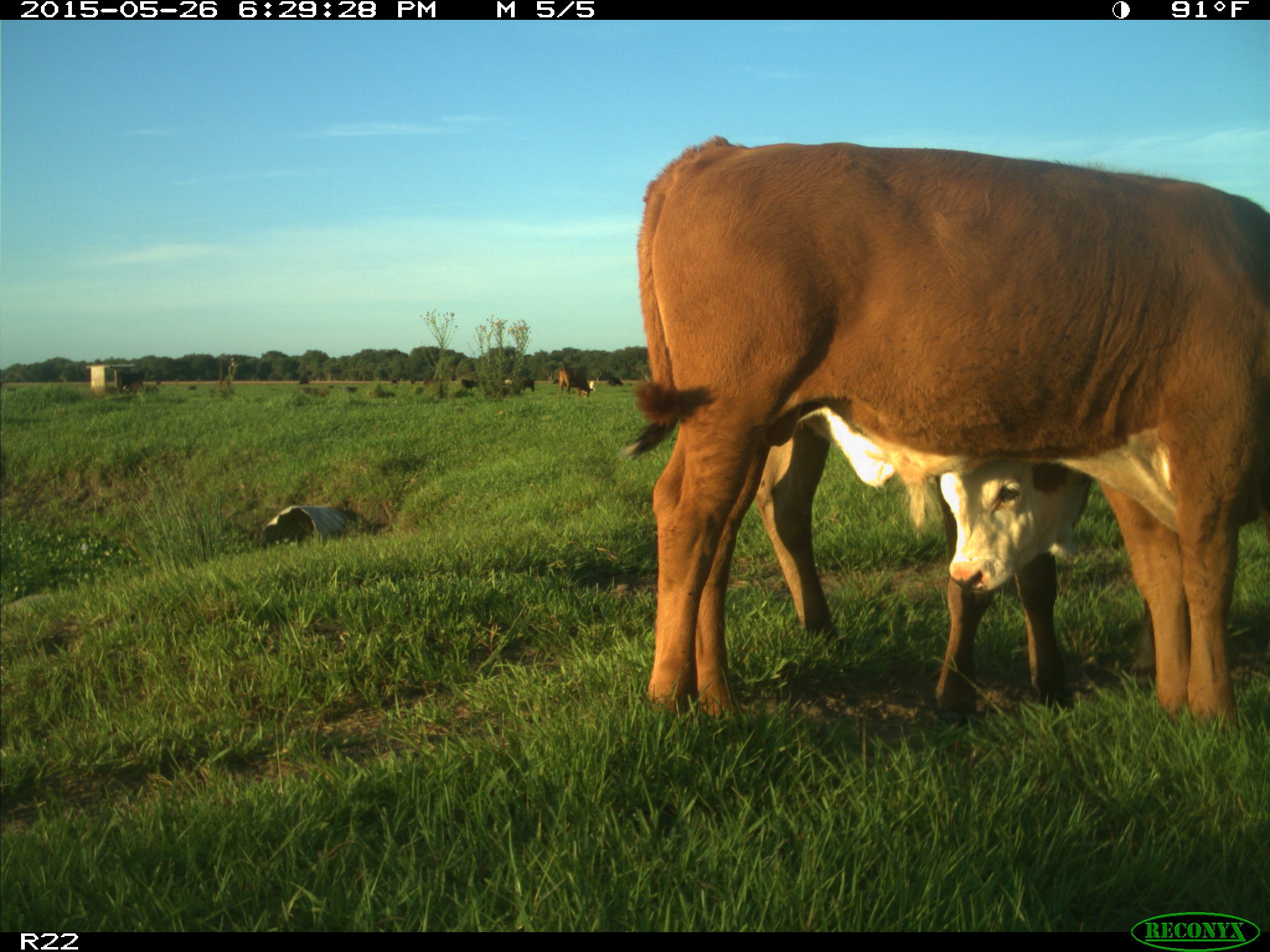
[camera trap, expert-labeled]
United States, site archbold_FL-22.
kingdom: Animalia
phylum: Chordata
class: Mammalia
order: Artiodactyla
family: Bovidae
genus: Bos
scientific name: Bos taurus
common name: domestic cow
Bos taurus (domestic cow).